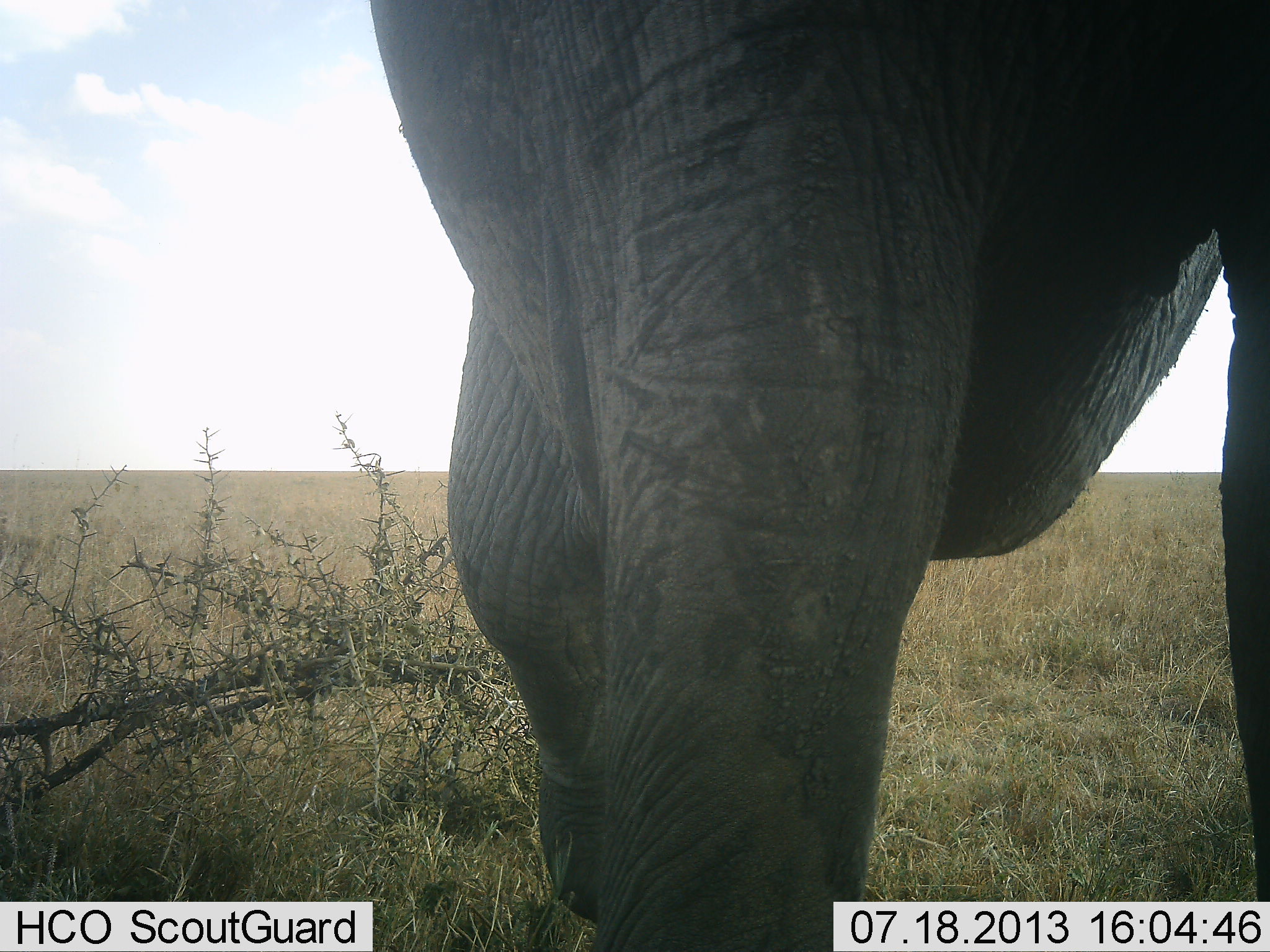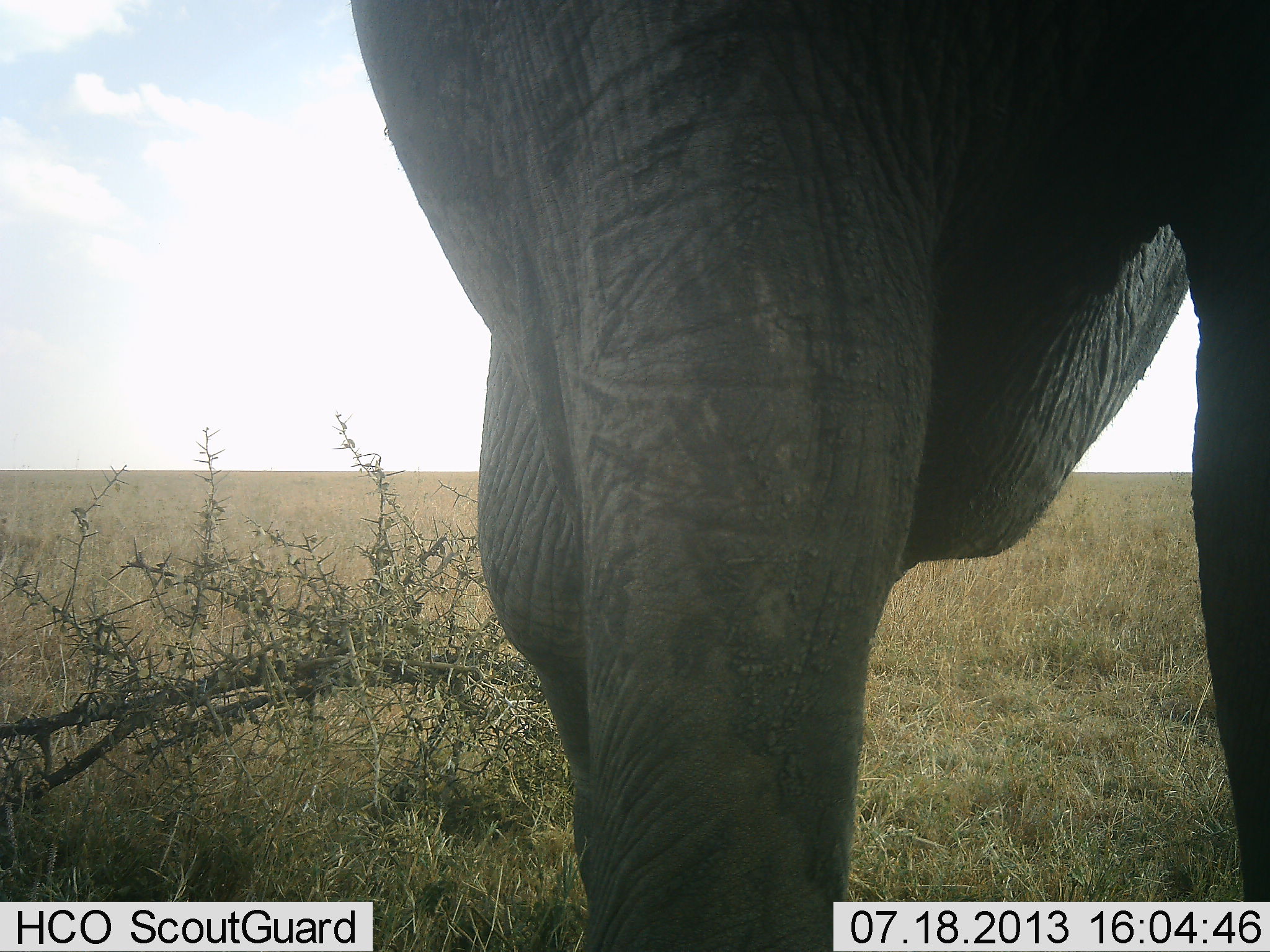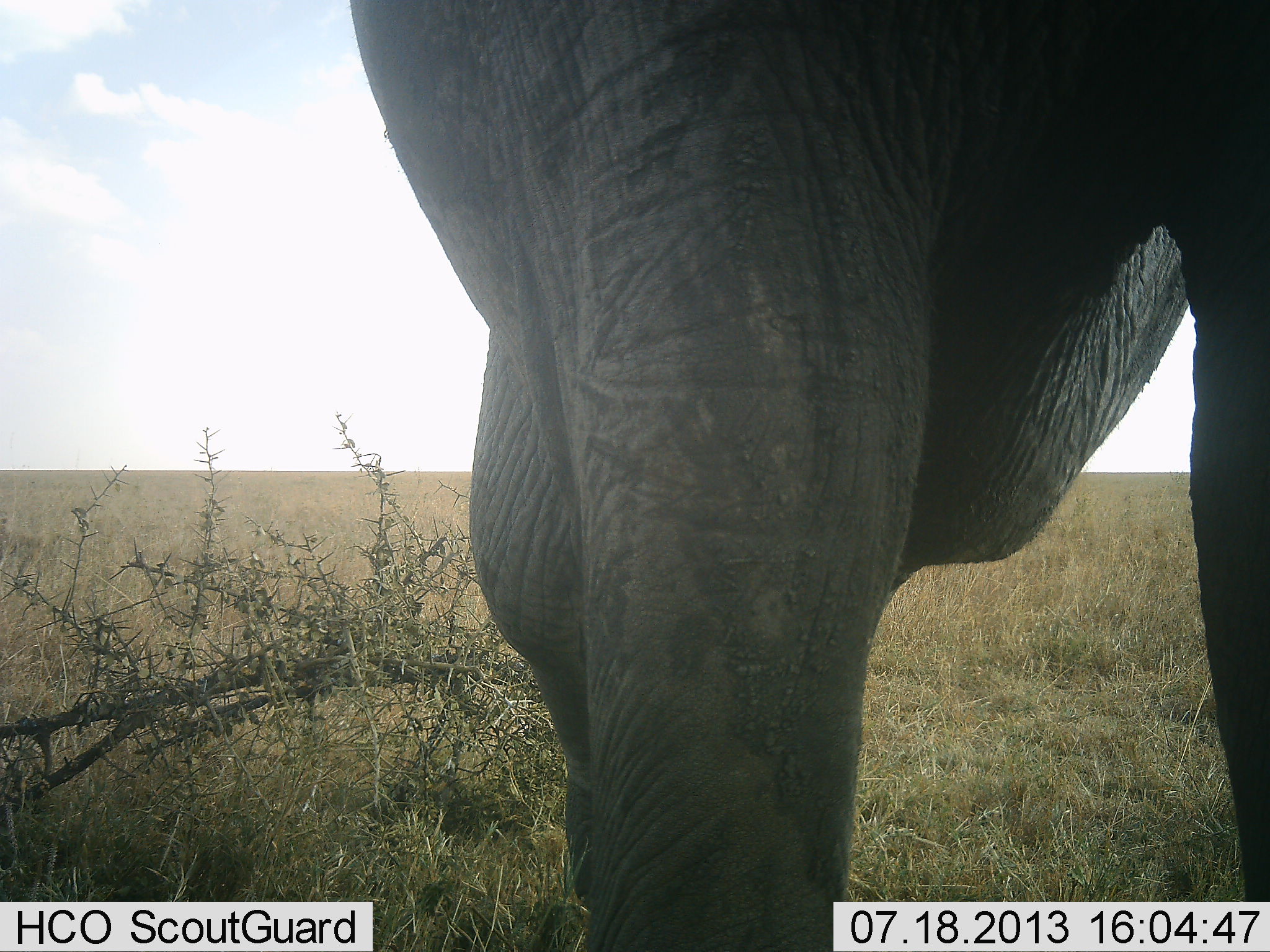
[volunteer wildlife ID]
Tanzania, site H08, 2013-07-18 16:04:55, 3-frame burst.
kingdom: Animalia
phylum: Chordata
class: Mammalia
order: Proboscidea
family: Elephantidae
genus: Loxodonta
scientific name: Loxodonta africana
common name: african bush elephant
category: elephant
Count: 1.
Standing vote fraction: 100%.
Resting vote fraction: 0%.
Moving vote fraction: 0%.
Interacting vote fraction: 0%.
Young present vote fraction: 0%.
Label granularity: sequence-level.